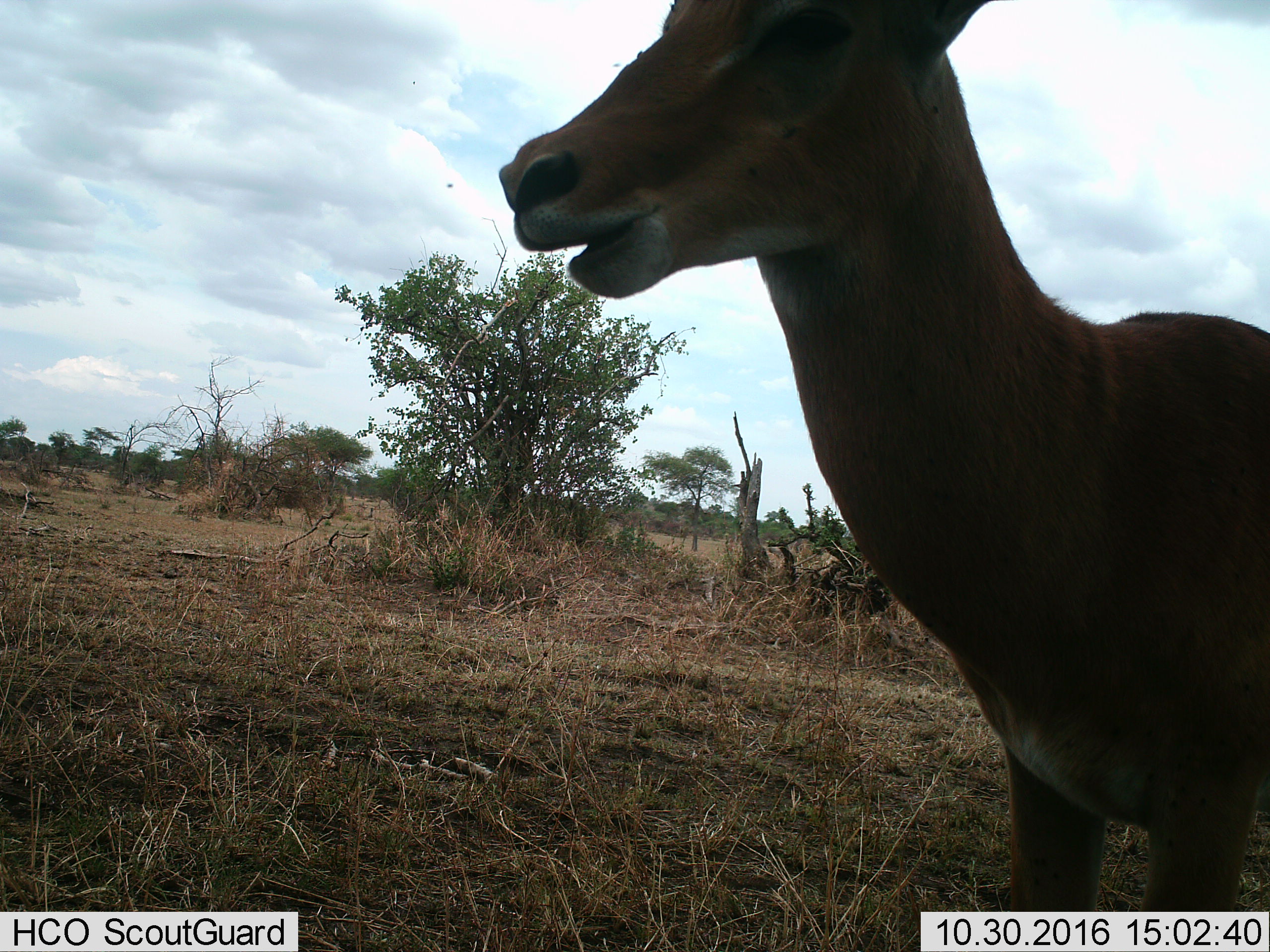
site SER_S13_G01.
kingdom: Animalia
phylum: Chordata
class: Mammalia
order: Artiodactyla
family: Bovidae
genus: Aepyceros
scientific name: Aepyceros melampus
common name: impala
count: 1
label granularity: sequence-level